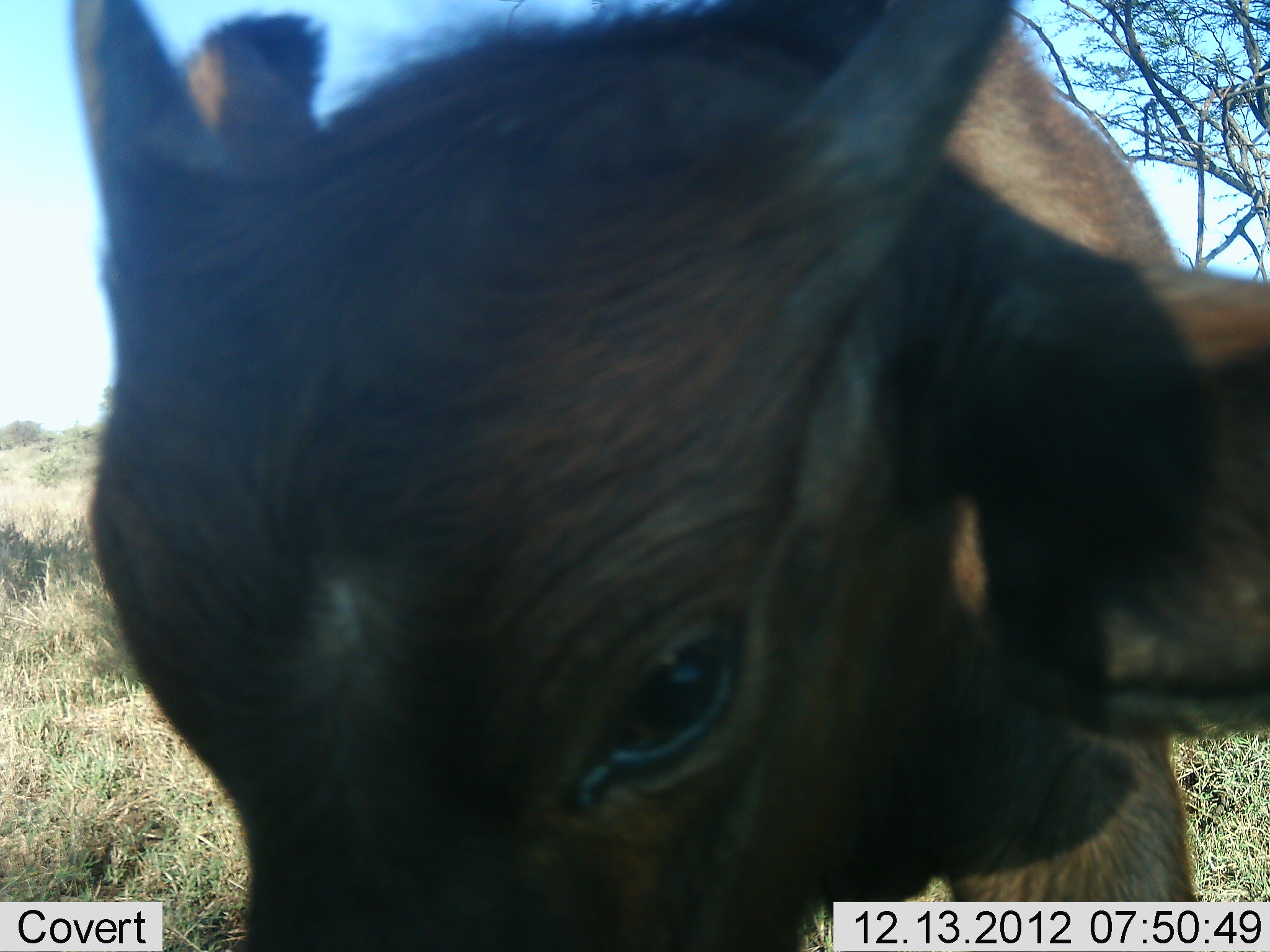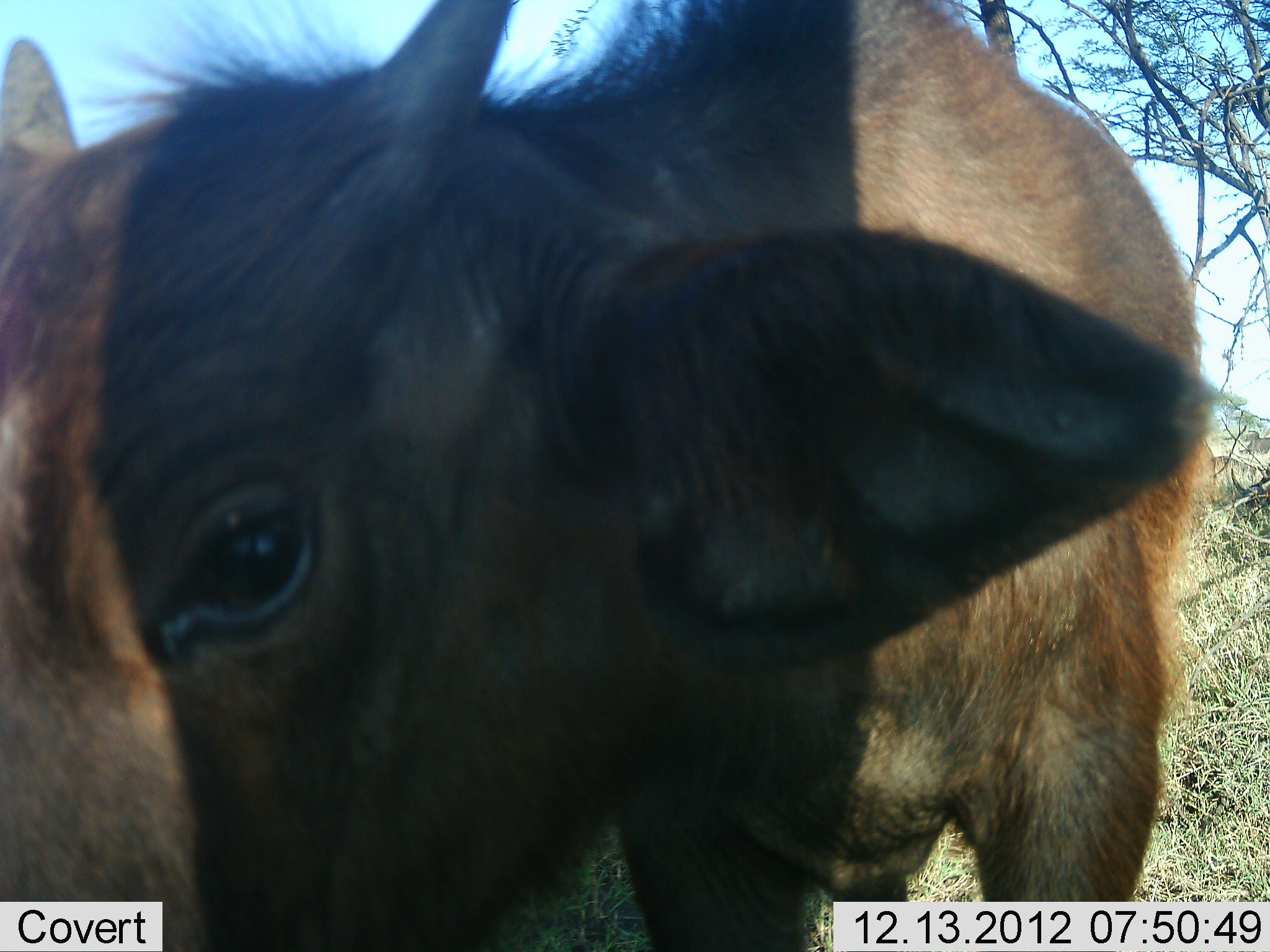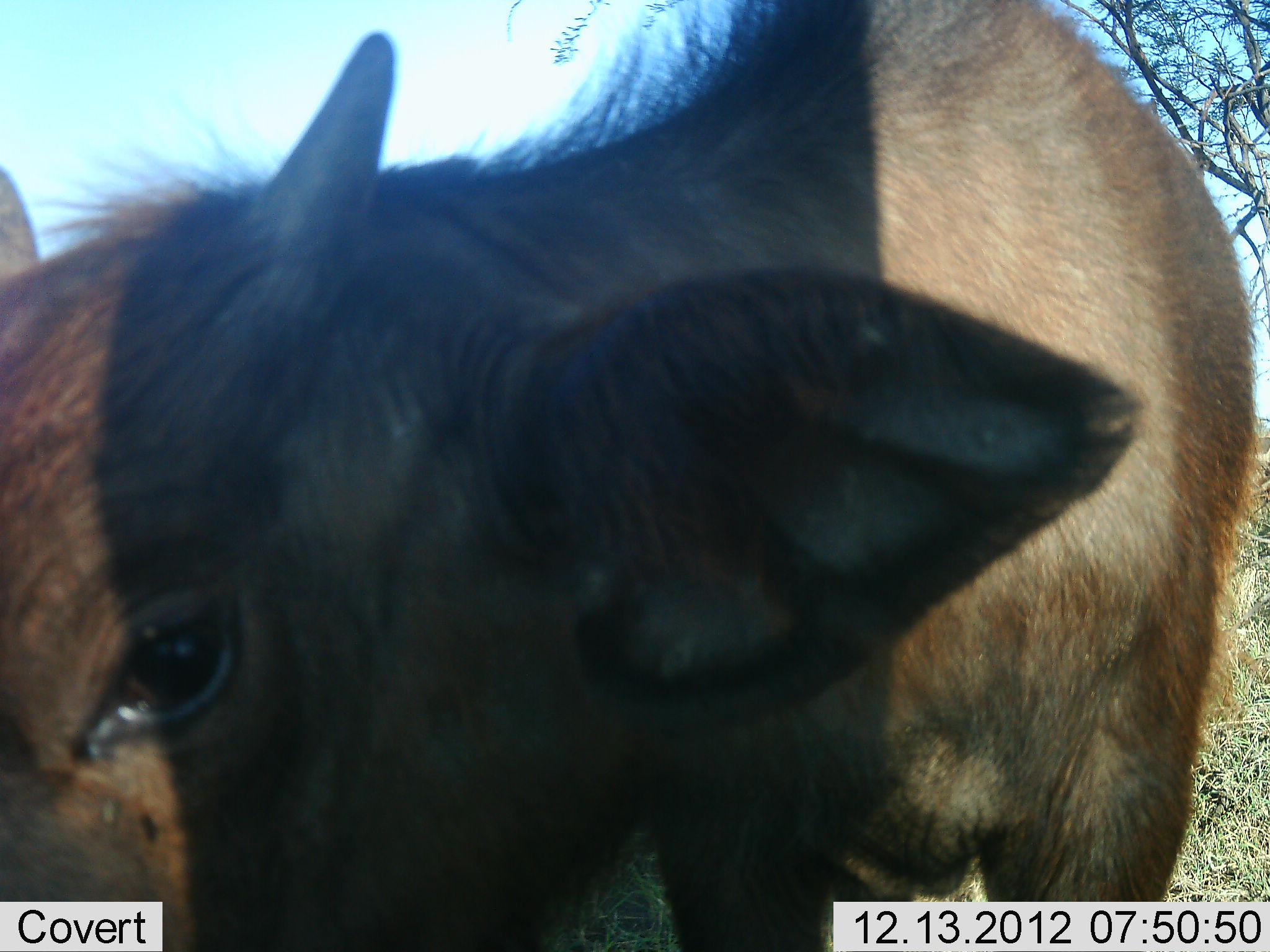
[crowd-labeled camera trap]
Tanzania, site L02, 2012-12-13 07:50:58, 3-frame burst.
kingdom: Animalia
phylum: Chordata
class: Mammalia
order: Artiodactyla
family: Bovidae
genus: Syncerus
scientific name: Syncerus caffer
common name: cape buffalo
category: buffalo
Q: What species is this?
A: Buffalo (cape buffalo) (Syncerus caffer).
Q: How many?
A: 1.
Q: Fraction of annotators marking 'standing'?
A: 100%.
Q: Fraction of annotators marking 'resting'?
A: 11%.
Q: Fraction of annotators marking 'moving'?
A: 0%.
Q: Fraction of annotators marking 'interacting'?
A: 0%.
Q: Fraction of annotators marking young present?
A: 78%.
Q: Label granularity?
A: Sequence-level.